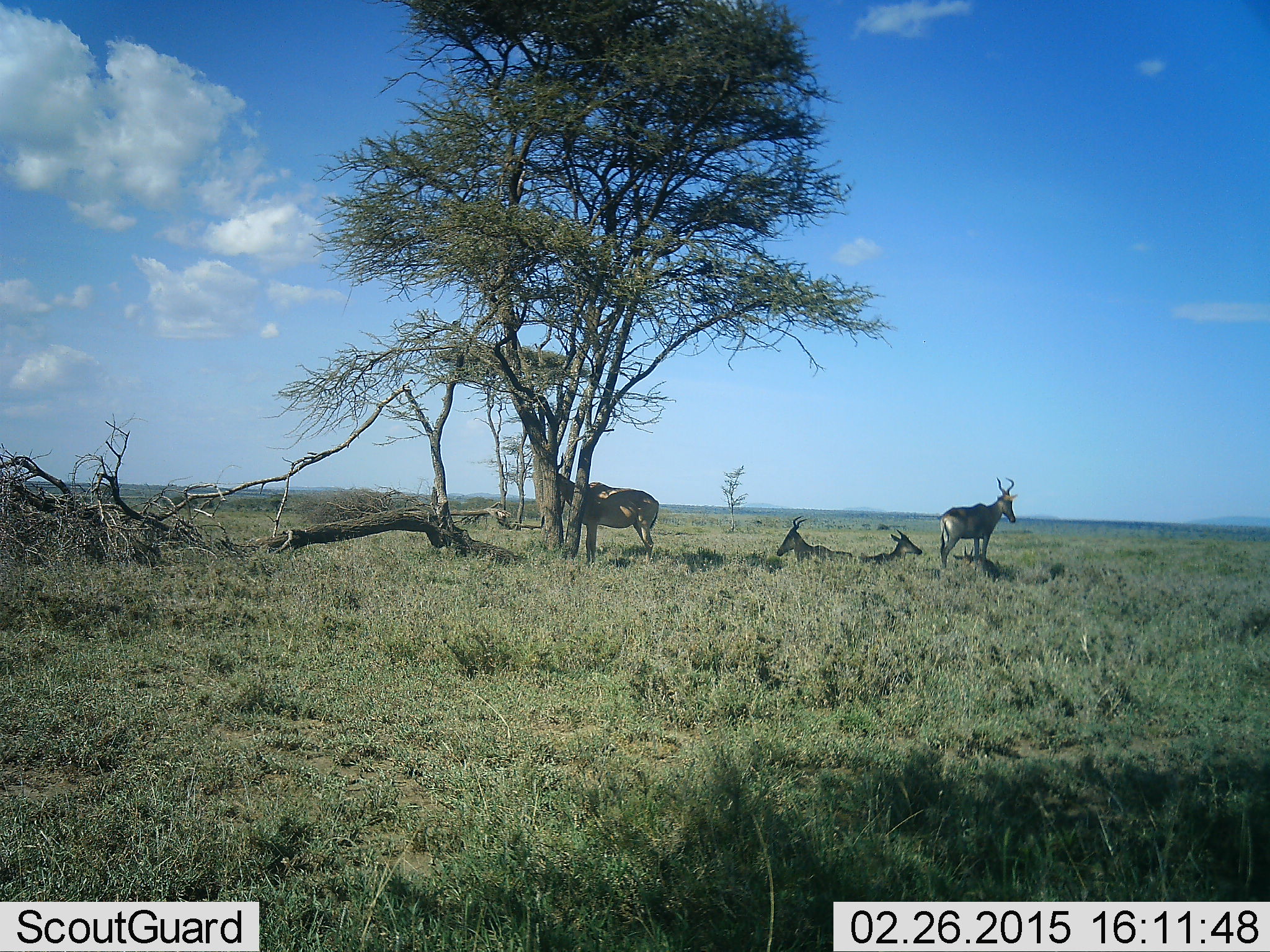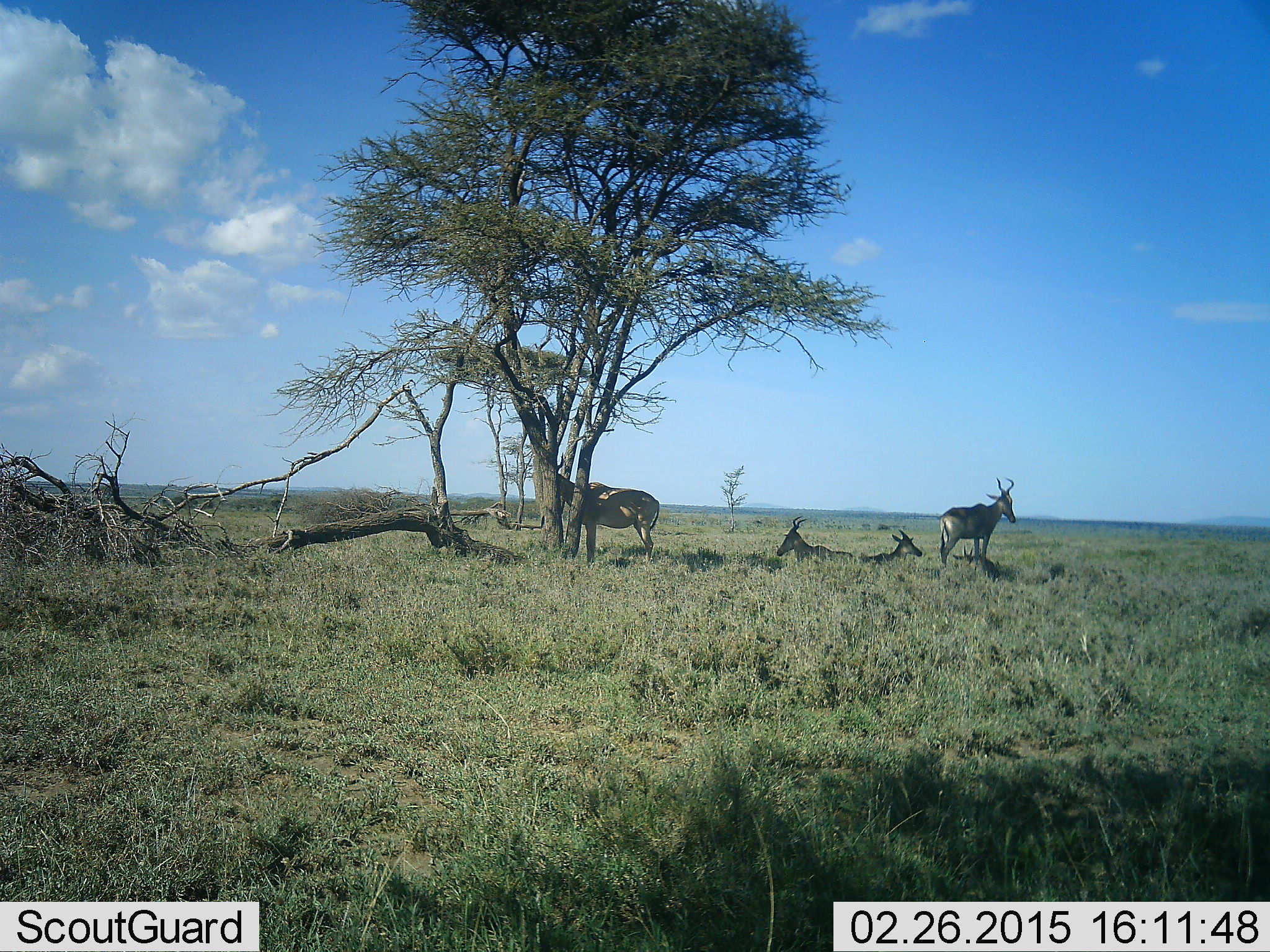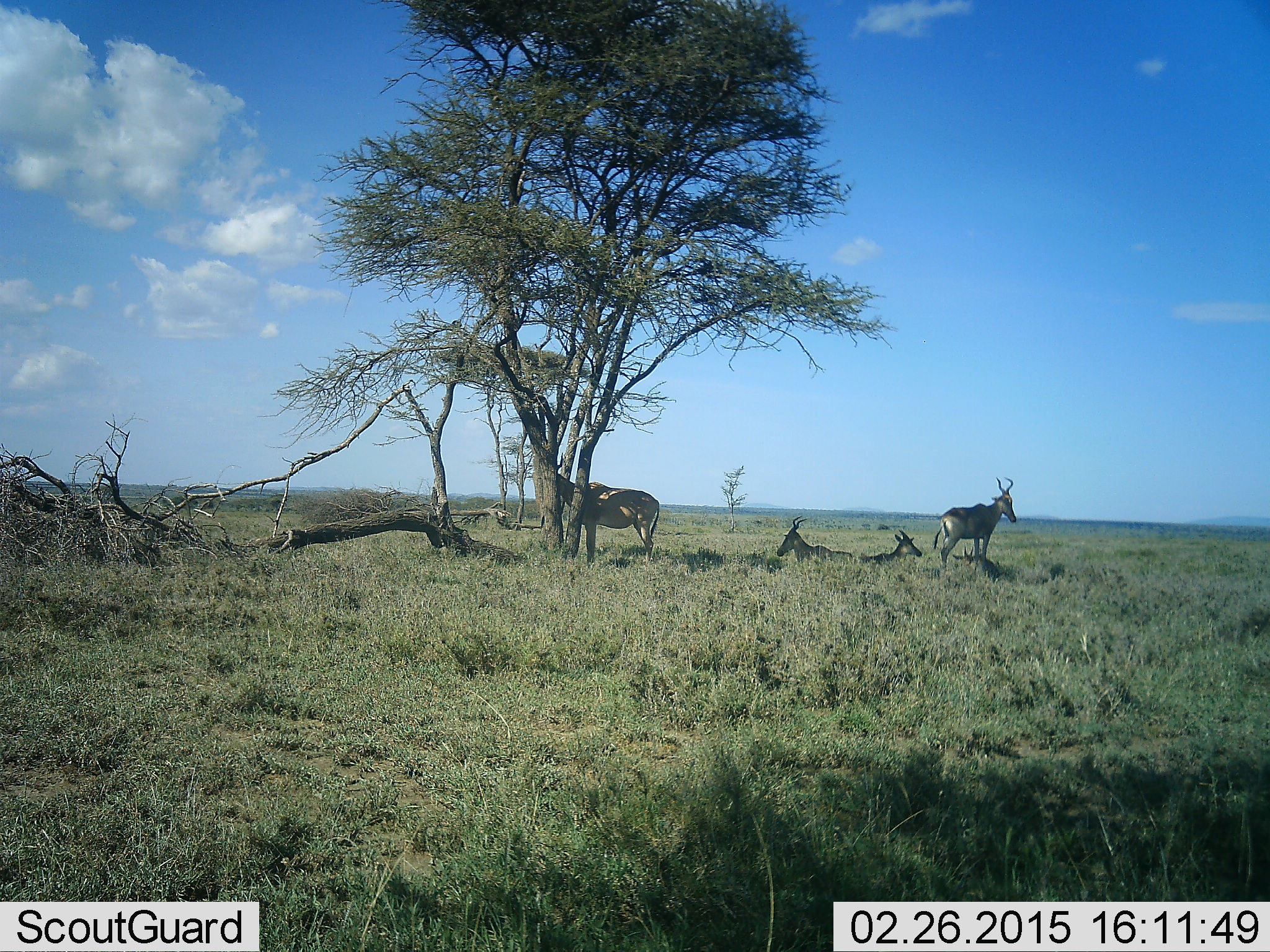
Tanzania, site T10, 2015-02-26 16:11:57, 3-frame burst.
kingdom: Animalia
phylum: Chordata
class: Mammalia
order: Artiodactyla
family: Bovidae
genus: Alcelaphus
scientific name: Alcelaphus buselaphus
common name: hartebeest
Hartebeest (Alcelaphus buselaphus), count 4. Behavior (volunteer vote fractions): standing 90%, resting 60%, moving 10%, interacting 0%. Young present (vote fraction): 10%. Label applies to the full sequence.